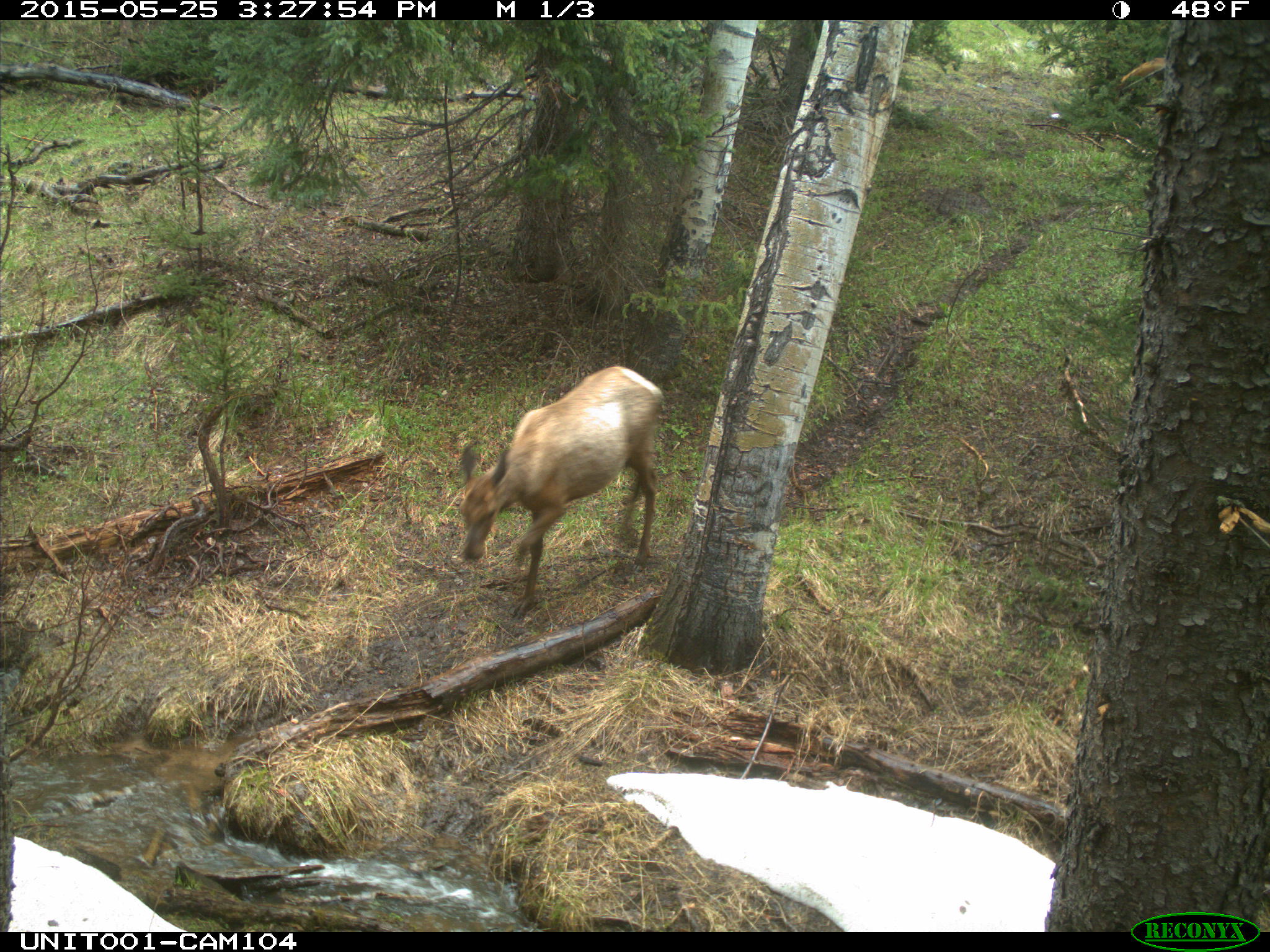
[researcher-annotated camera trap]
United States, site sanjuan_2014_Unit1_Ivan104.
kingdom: Animalia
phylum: Chordata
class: Mammalia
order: Artiodactyla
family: Cervidae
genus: Cervus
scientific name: Cervus elaphus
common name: red deer